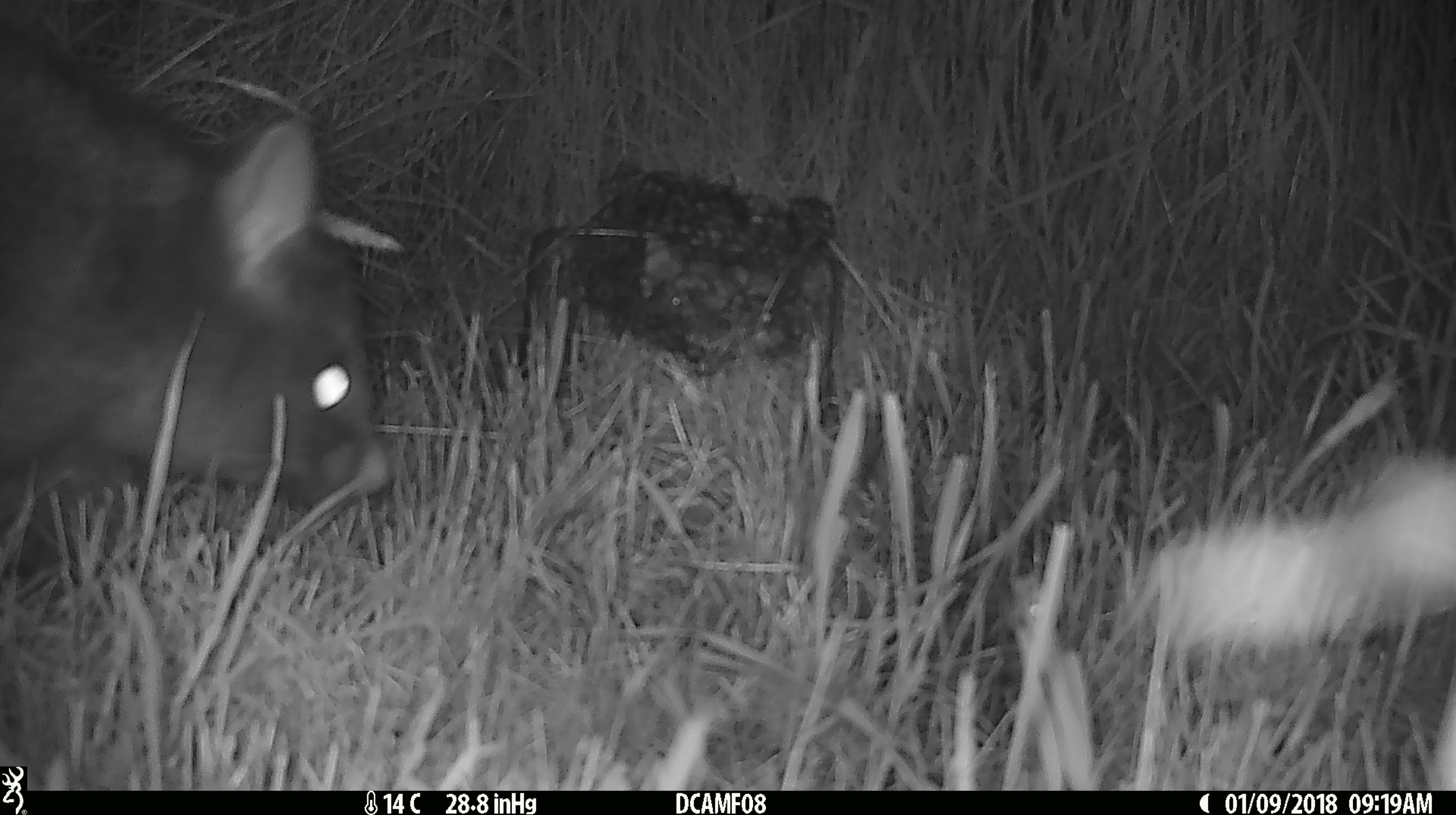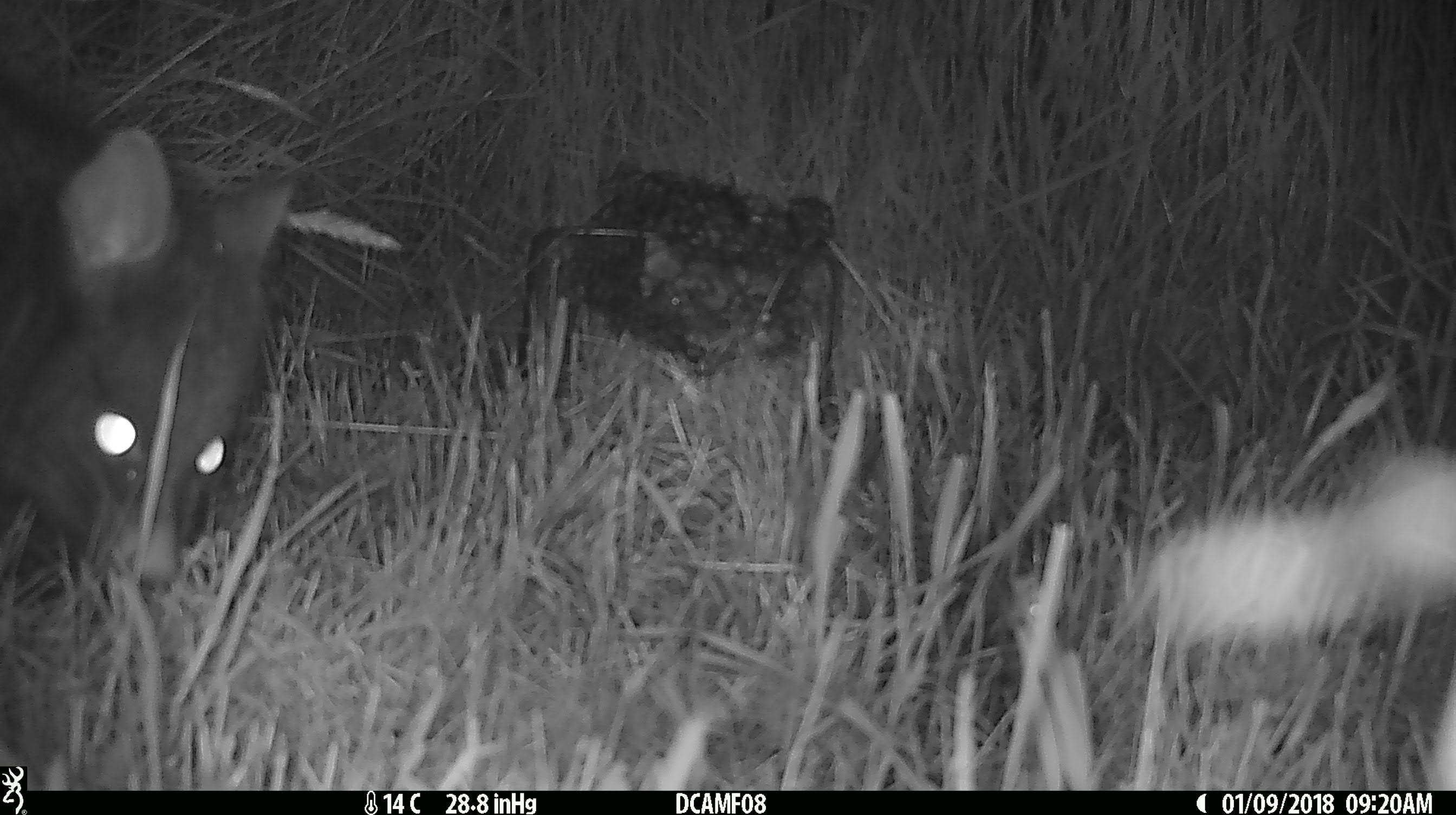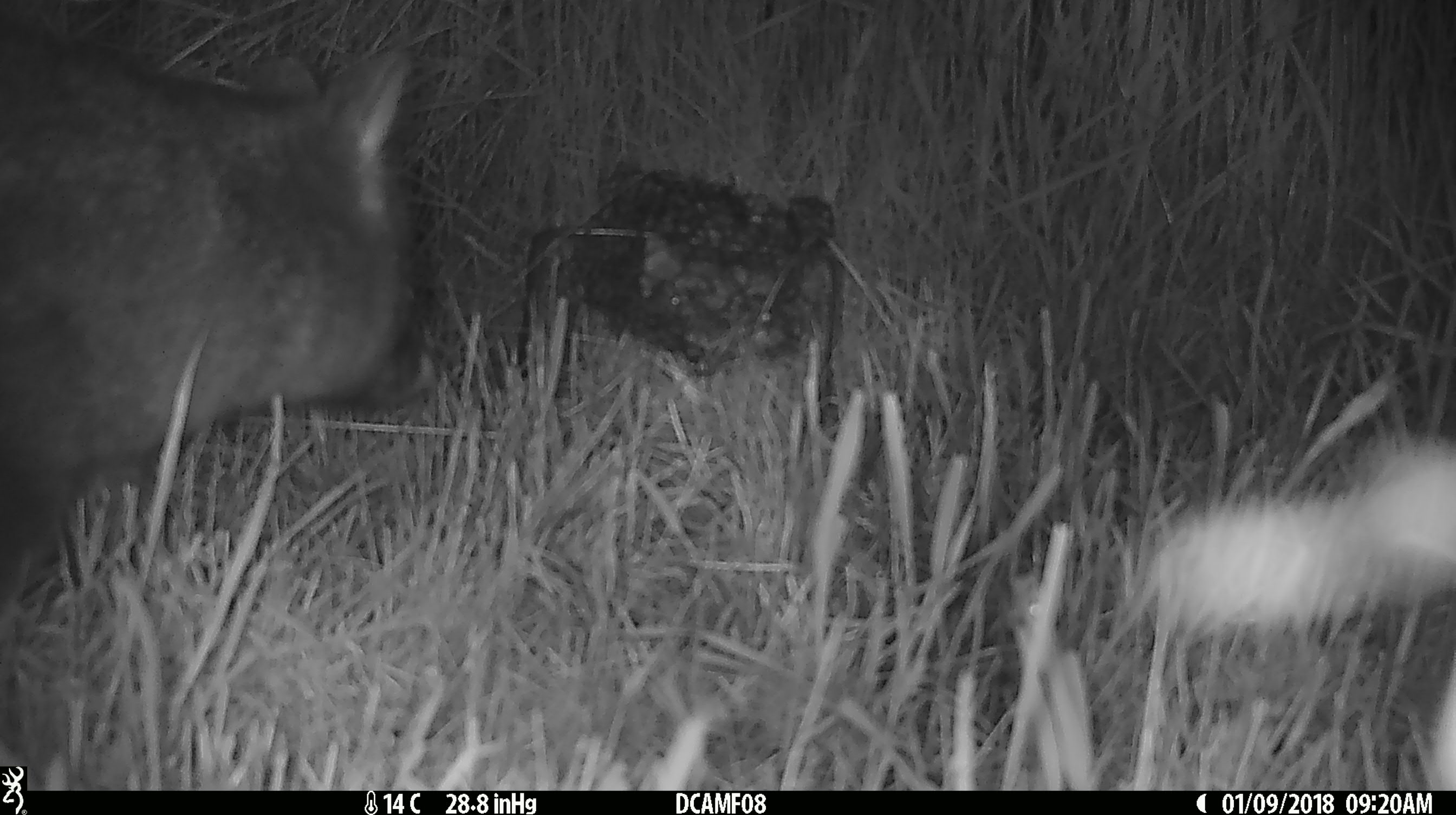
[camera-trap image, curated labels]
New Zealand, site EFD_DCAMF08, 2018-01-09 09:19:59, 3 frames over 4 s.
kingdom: Animalia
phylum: Chordata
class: Mammalia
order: Diprotodontia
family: Phalangeridae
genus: Trichosurus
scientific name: Trichosurus vulpecula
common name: common brushtail possum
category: possum